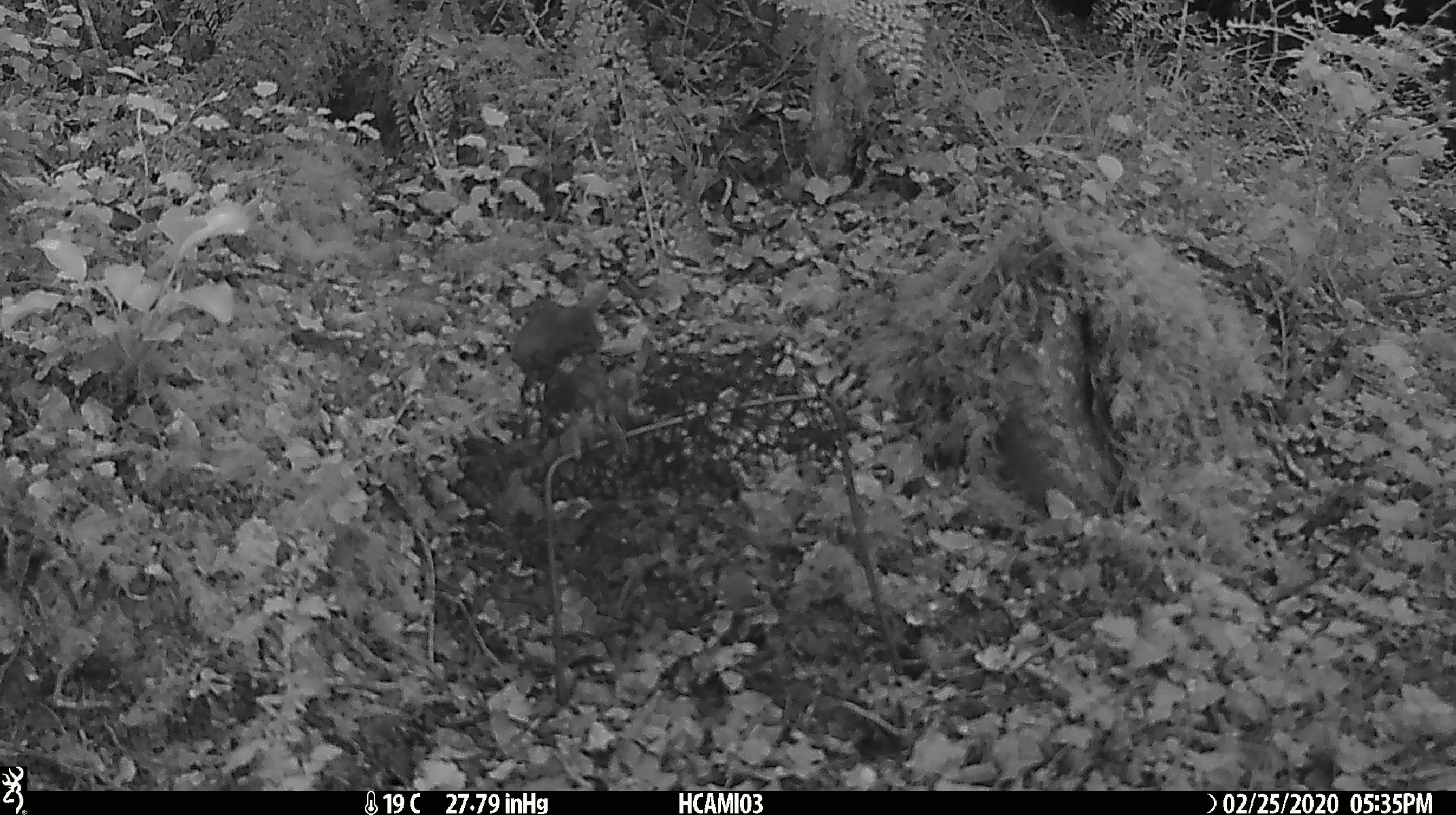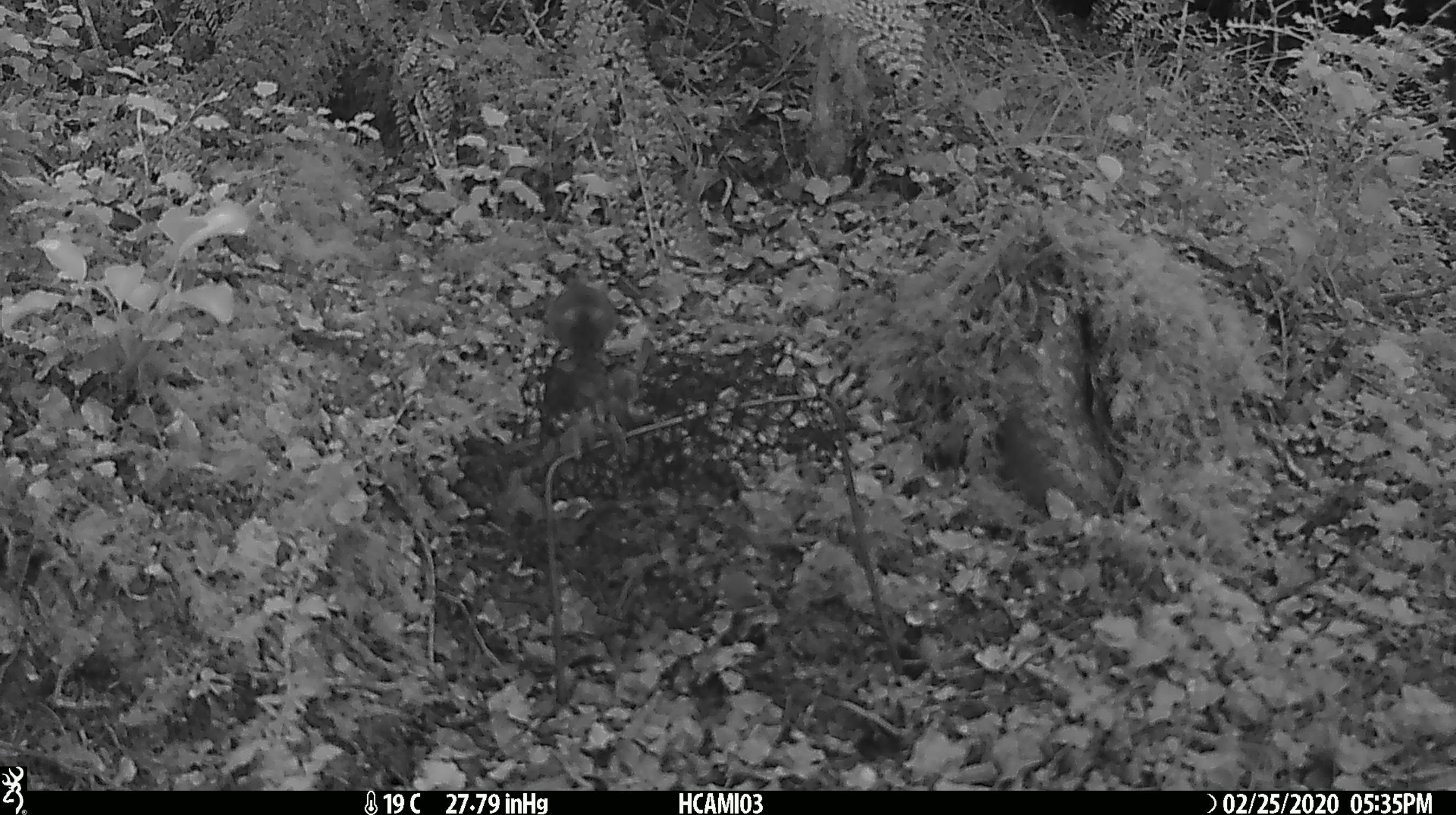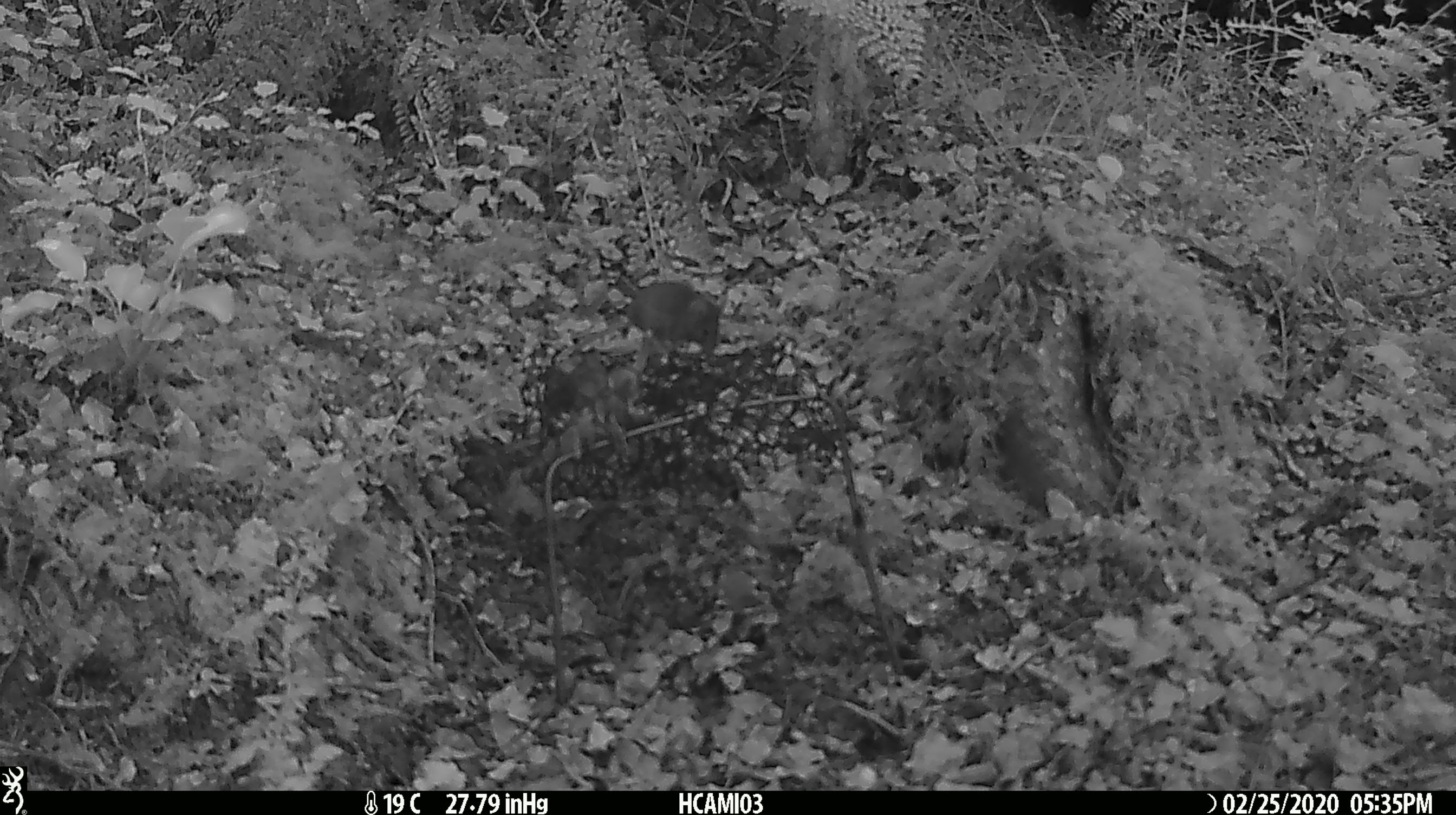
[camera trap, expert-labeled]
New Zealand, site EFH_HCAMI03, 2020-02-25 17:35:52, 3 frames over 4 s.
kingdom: Animalia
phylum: Chordata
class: Mammalia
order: Rodentia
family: Muridae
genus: Mus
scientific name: Mus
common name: mouse